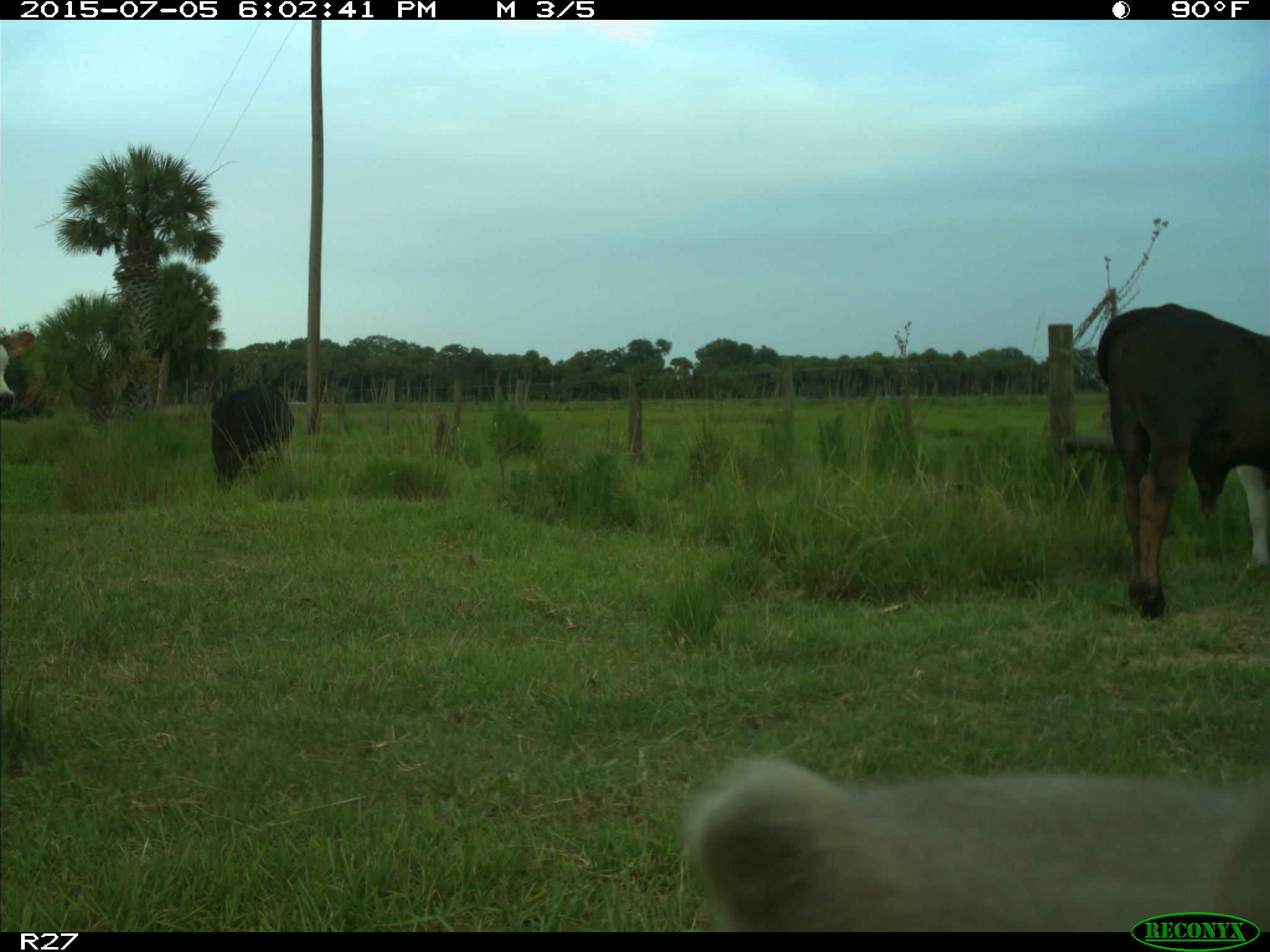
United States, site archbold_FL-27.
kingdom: Animalia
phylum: Chordata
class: Mammalia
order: Artiodactyla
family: Bovidae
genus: Bos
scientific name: Bos taurus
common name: domestic cow